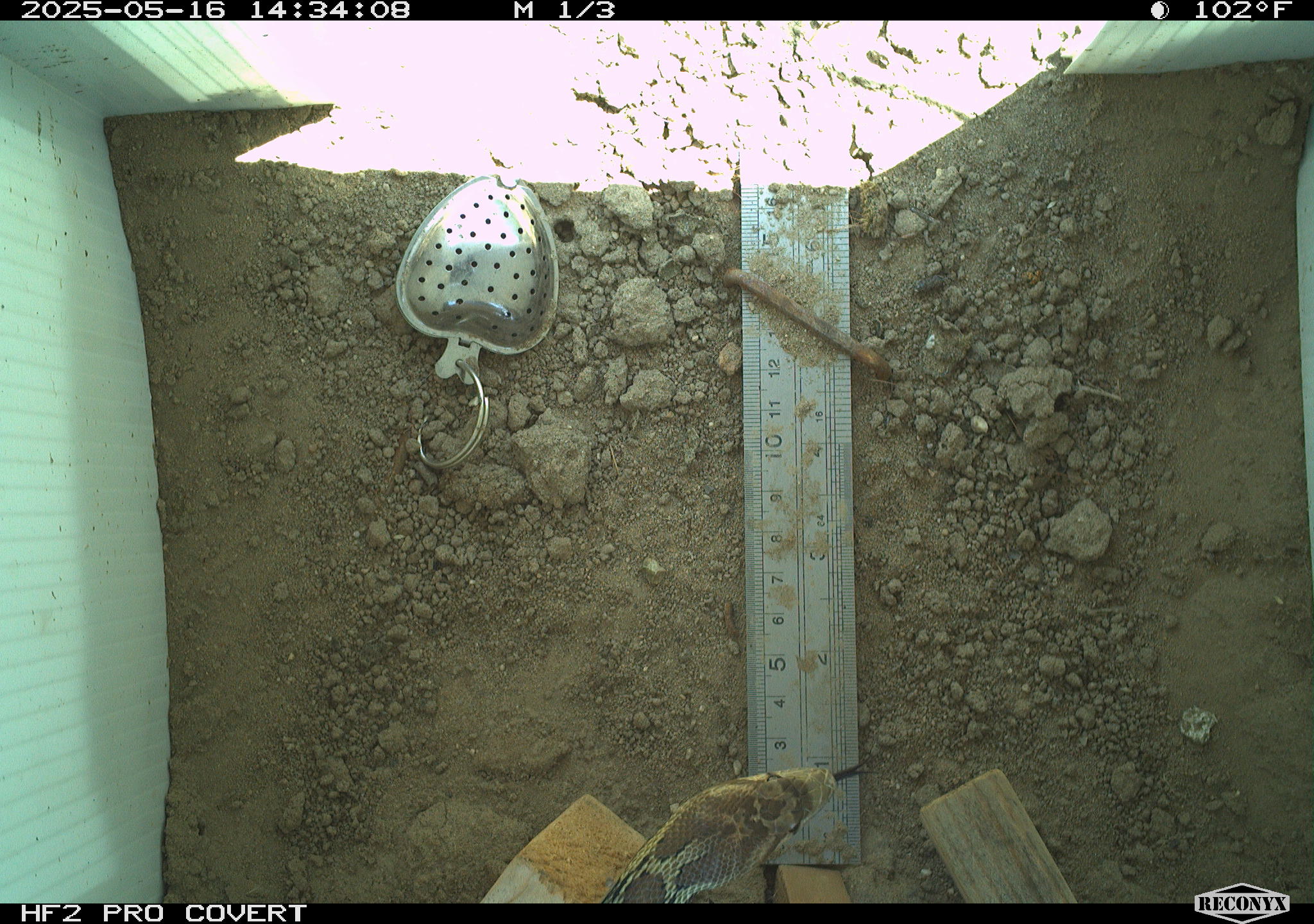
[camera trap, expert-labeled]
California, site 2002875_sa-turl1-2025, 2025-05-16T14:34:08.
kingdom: Animalia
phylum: Chordata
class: Reptilia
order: Squamata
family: Colubridae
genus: Pituophis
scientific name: Pituophis catenifer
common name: gophersnake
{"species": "gophersnake (Pituophis catenifer)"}